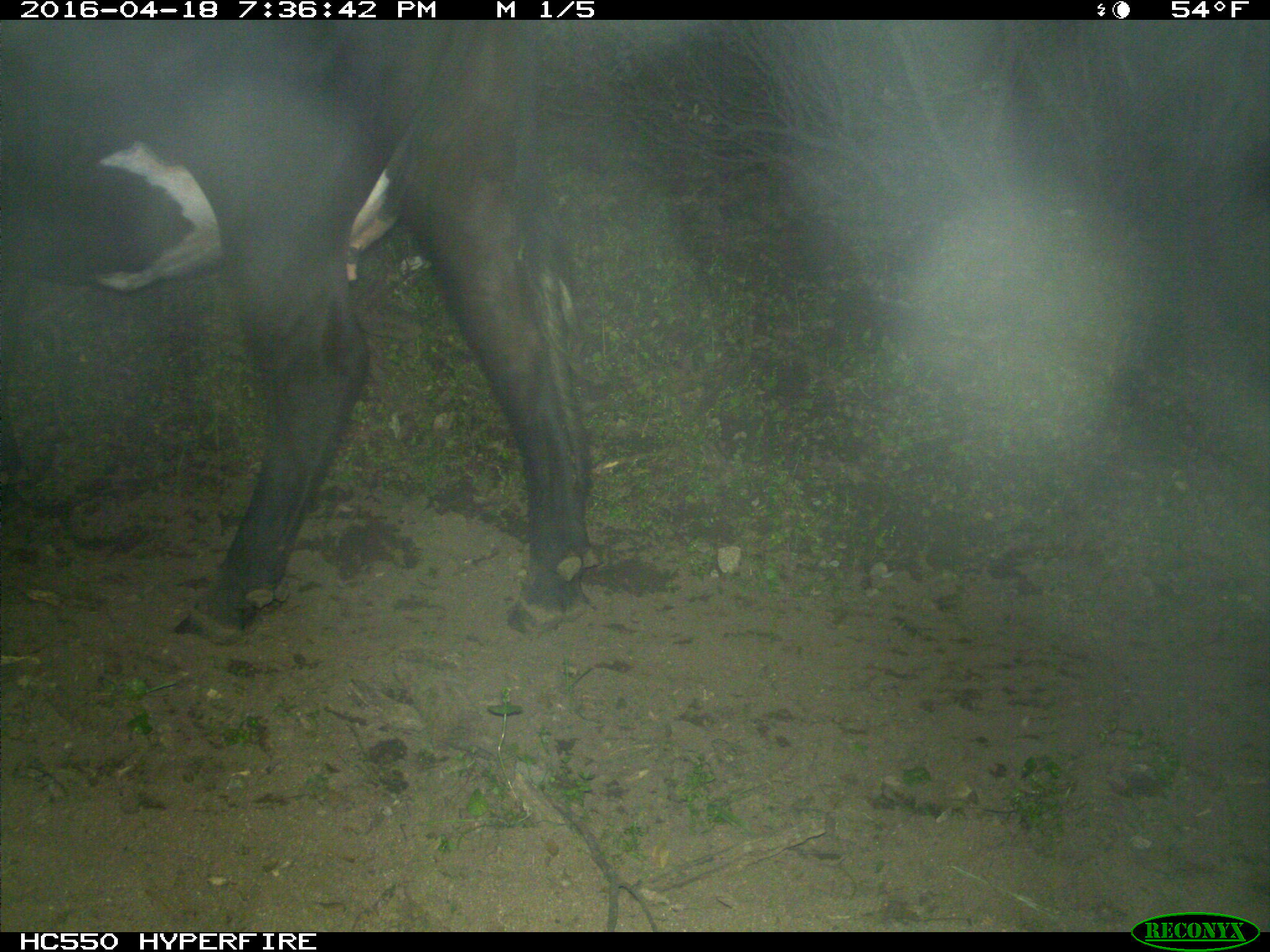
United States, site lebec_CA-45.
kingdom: Animalia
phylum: Chordata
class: Mammalia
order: Artiodactyla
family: Bovidae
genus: Bos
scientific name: Bos taurus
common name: domestic cow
Bos taurus (domestic cow).